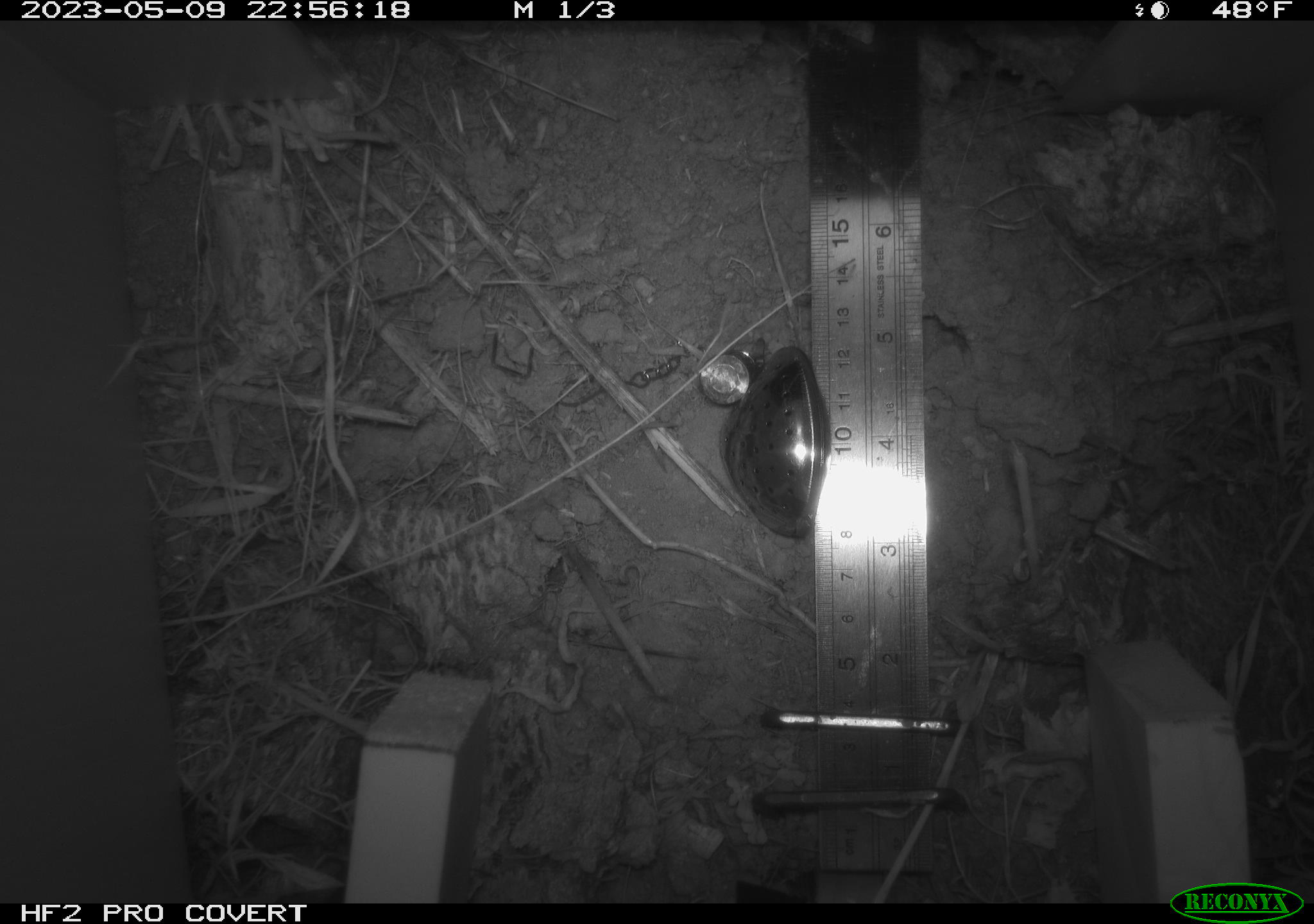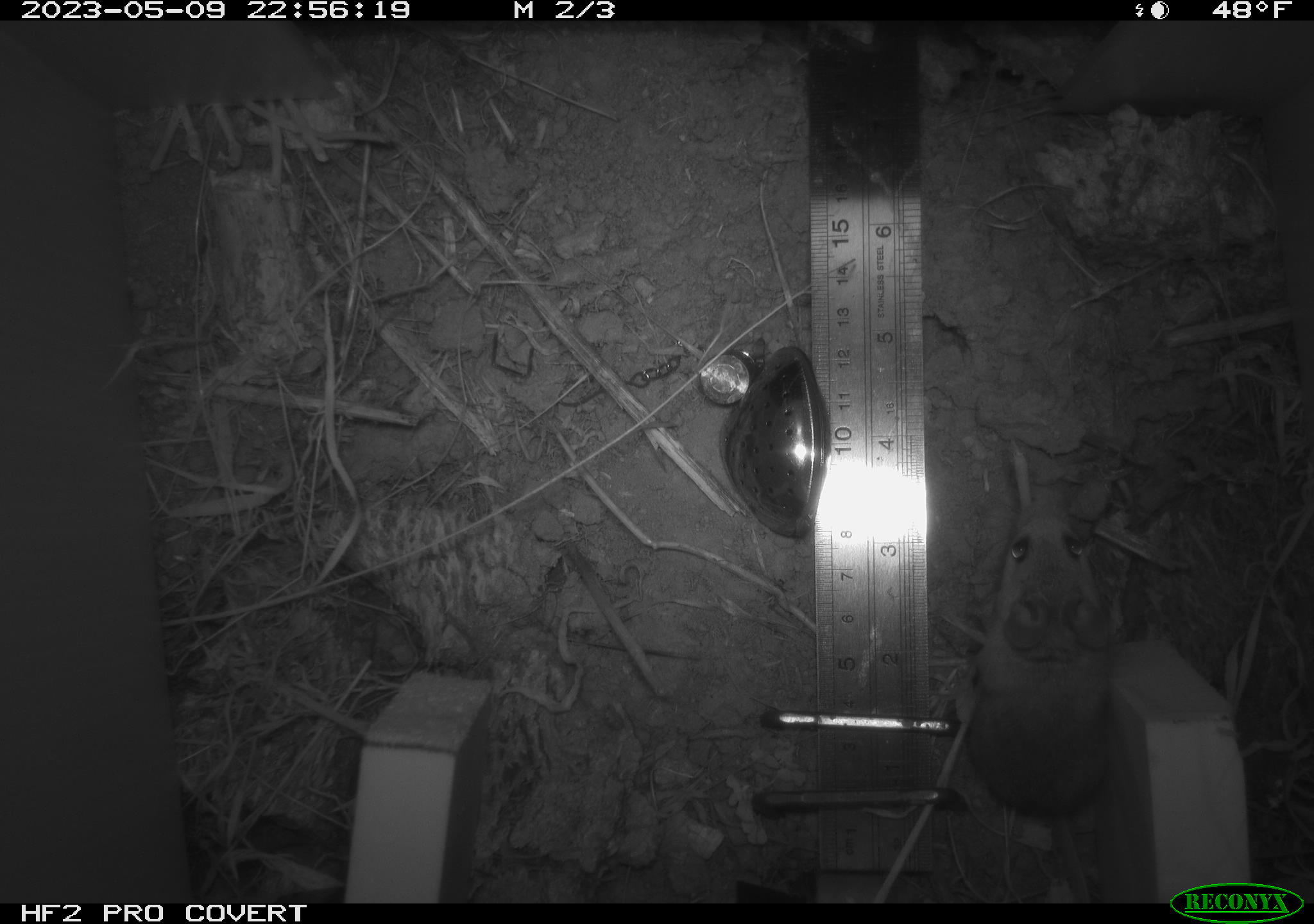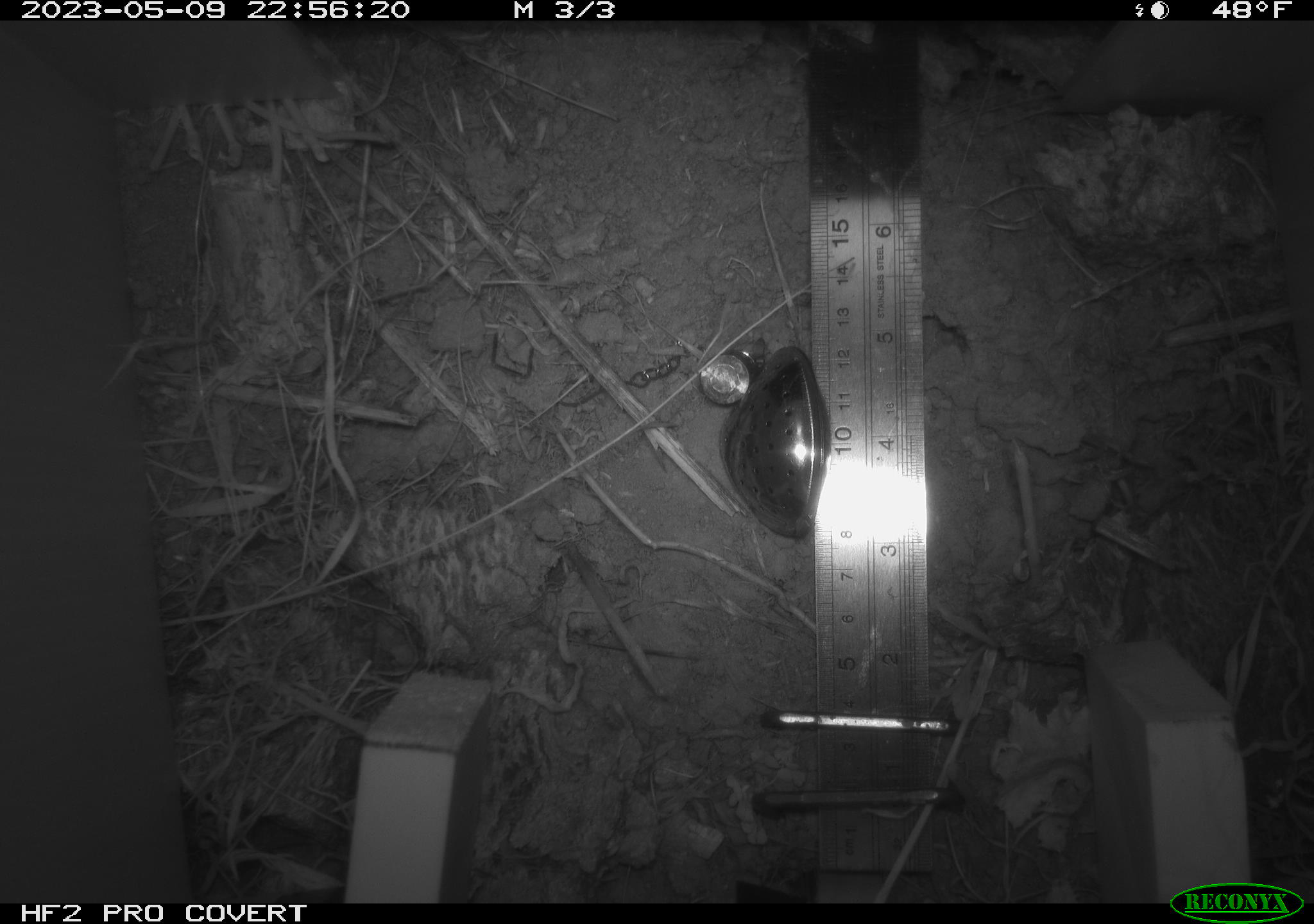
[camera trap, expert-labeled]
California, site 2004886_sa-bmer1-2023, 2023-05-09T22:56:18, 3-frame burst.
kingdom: Animalia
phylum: Chordata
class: Mammalia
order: Rodentia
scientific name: Rodentia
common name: mouse species